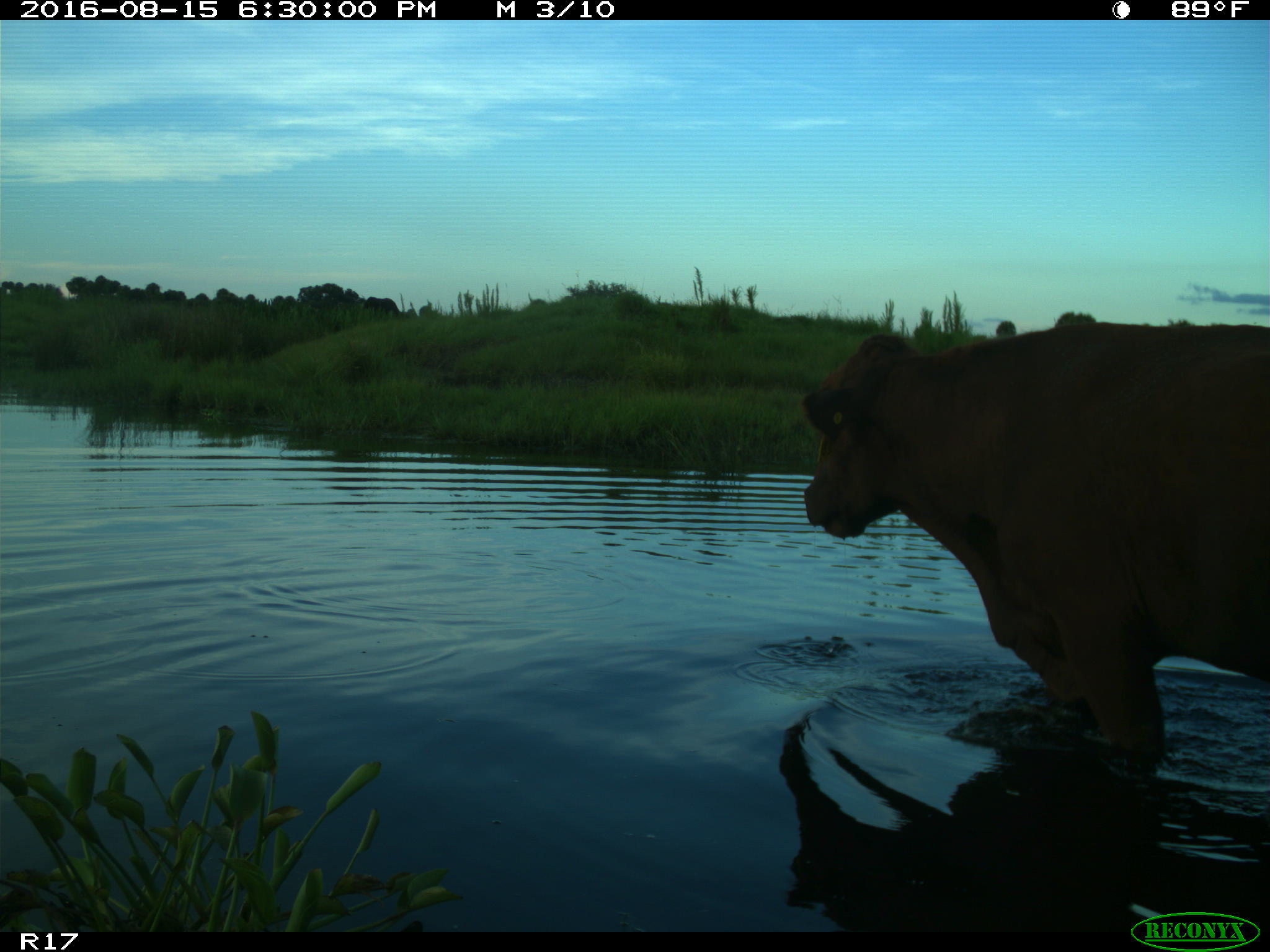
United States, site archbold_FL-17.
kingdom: Animalia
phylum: Chordata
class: Mammalia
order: Artiodactyla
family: Bovidae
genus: Bos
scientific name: Bos taurus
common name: domestic cow